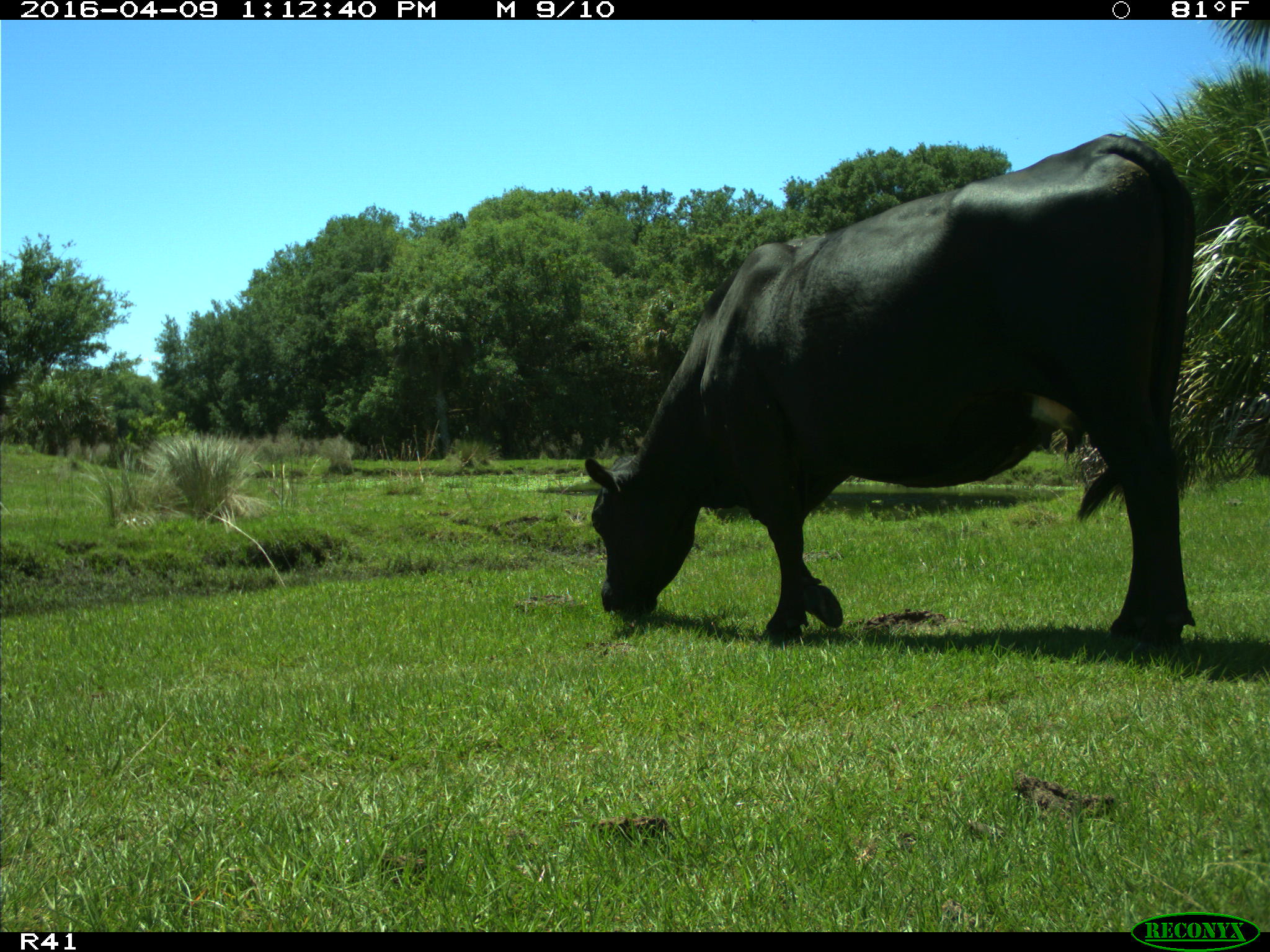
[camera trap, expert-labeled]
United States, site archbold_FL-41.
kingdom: Animalia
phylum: Chordata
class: Mammalia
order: Artiodactyla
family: Bovidae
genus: Bos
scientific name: Bos taurus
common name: domestic cow